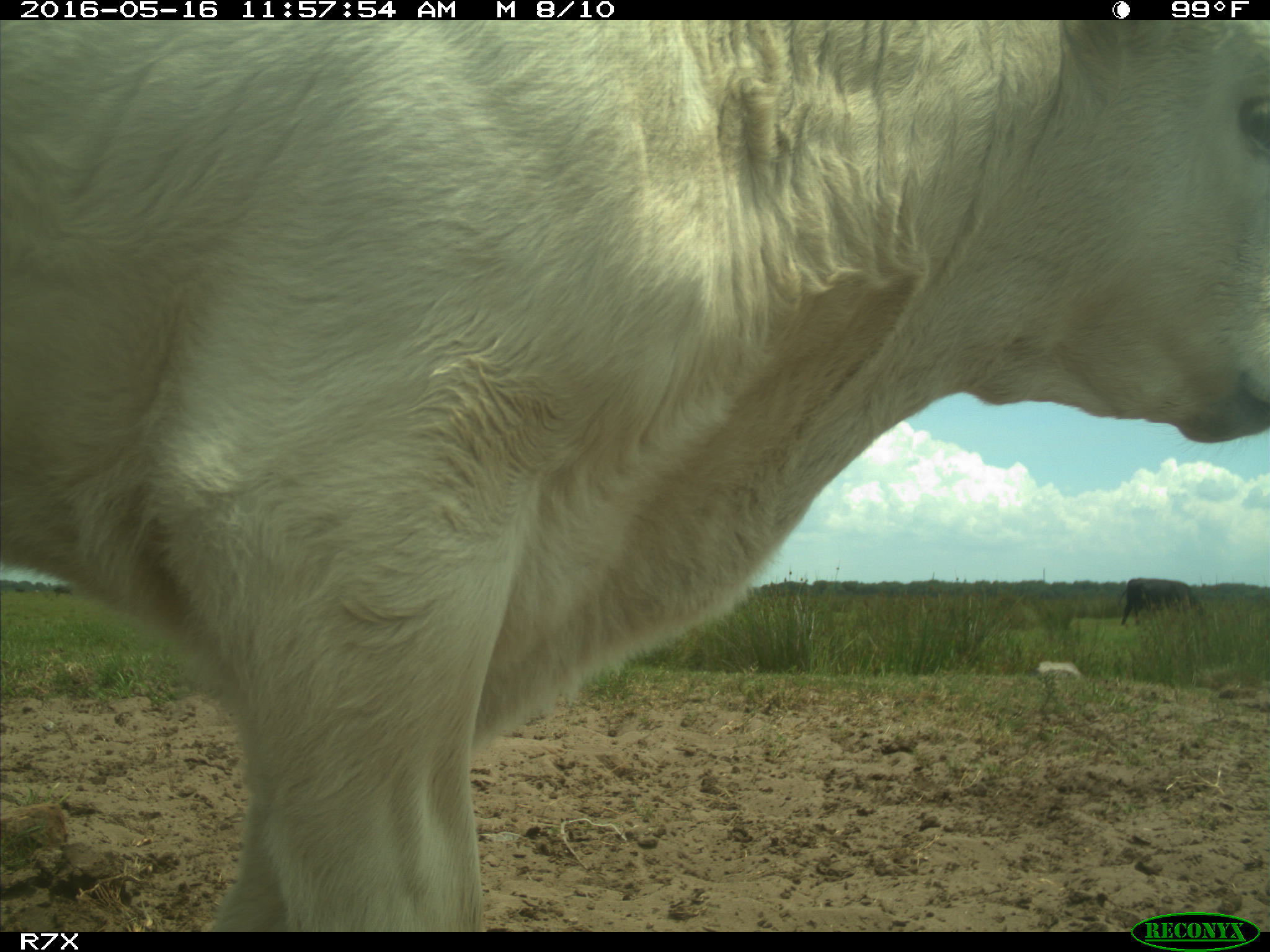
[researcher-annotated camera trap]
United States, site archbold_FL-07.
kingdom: Animalia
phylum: Chordata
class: Mammalia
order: Artiodactyla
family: Bovidae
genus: Bos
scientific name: Bos taurus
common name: domestic cow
Bos taurus (domestic cow).